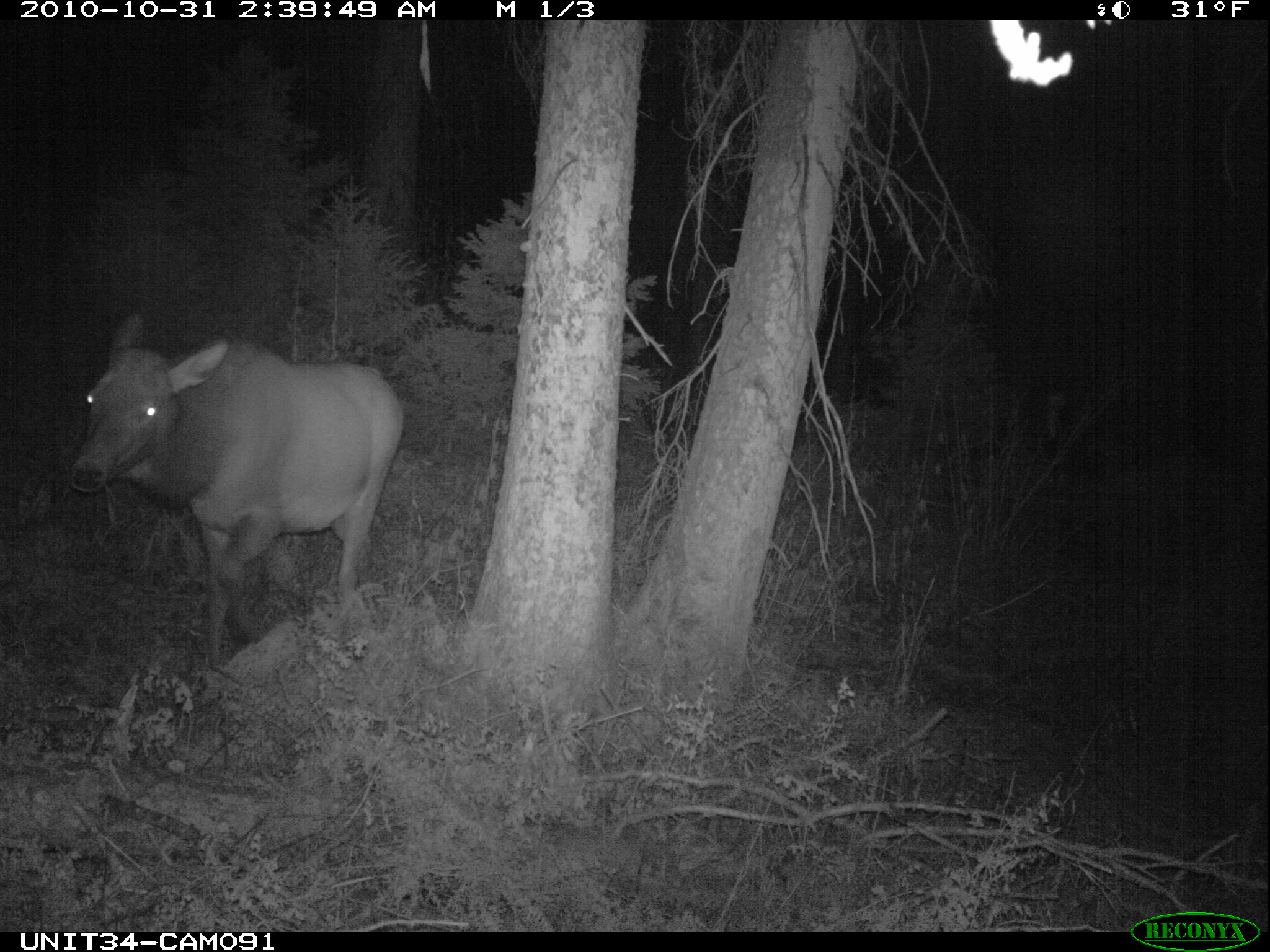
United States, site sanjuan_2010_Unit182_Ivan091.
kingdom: Animalia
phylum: Chordata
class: Mammalia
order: Artiodactyla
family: Cervidae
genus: Cervus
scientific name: Cervus elaphus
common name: red deer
Cervus elaphus (red deer).